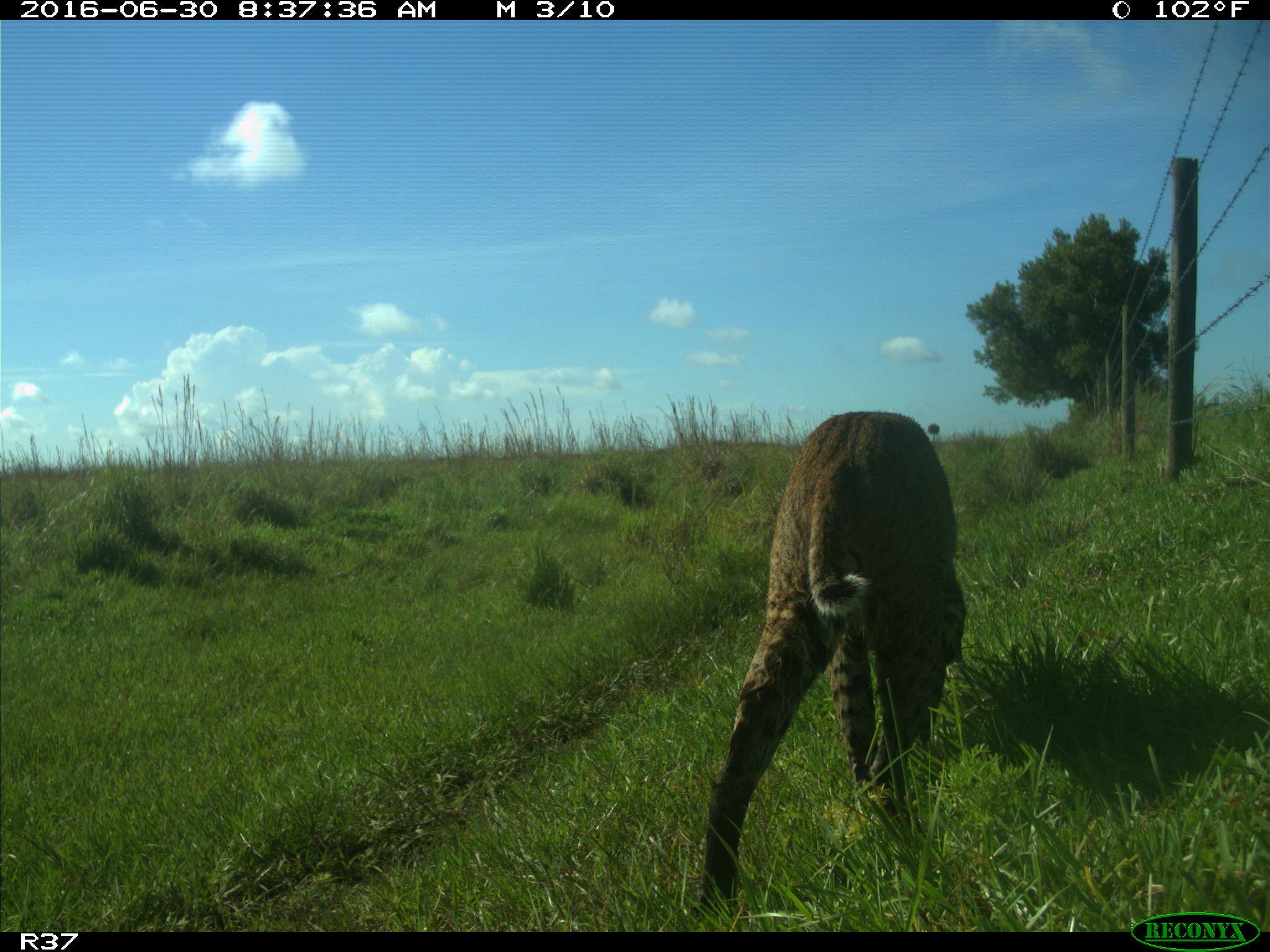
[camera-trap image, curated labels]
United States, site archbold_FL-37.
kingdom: Animalia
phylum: Chordata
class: Mammalia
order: Carnivora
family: Felidae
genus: Lynx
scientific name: Lynx rufus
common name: bobcat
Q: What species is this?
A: Lynx rufus (bobcat).